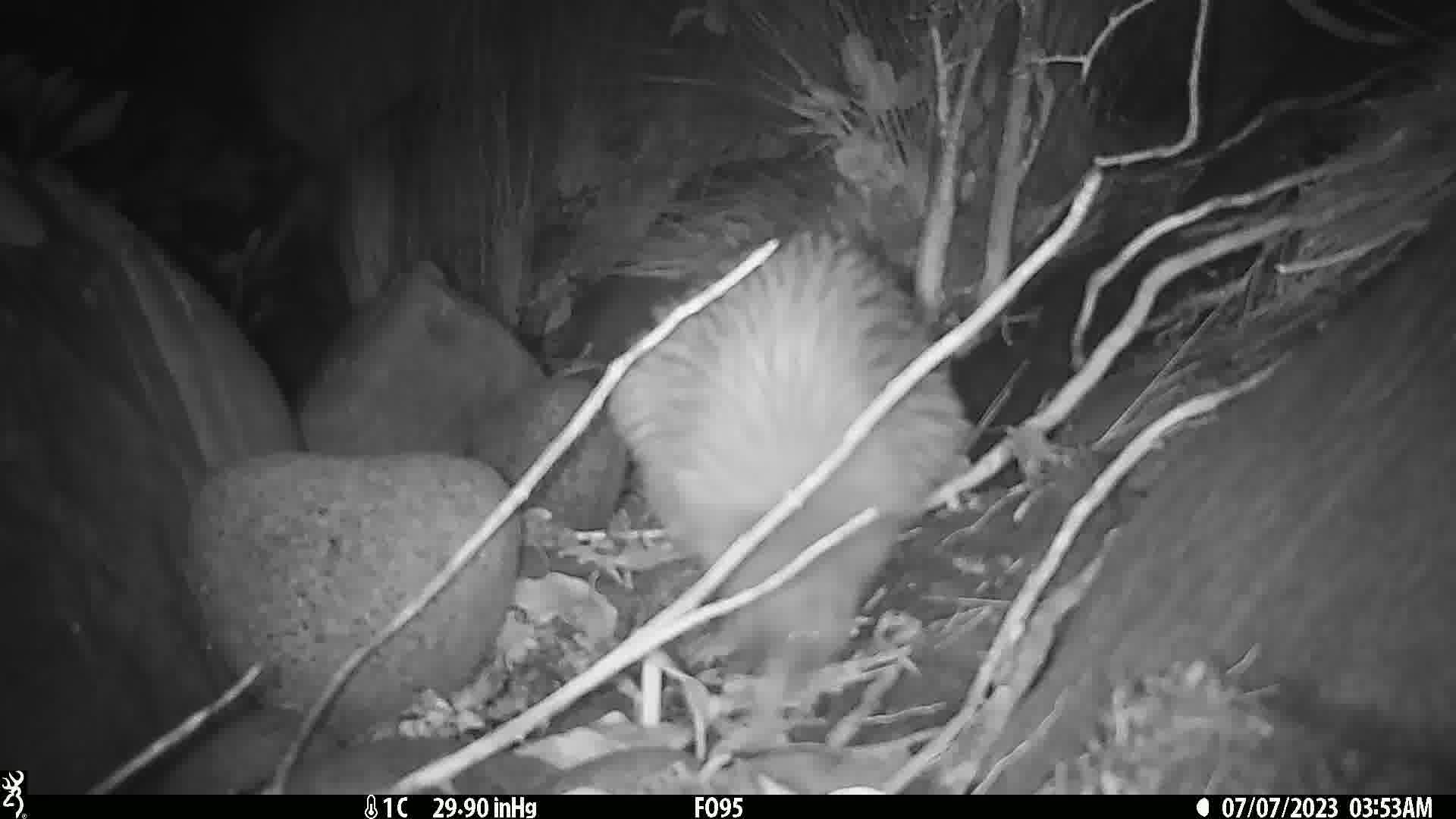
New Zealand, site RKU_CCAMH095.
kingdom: Animalia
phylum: Chordata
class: Aves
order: Apterygiformes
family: Apterygidae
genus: Apteryx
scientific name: Apteryx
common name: kiwi